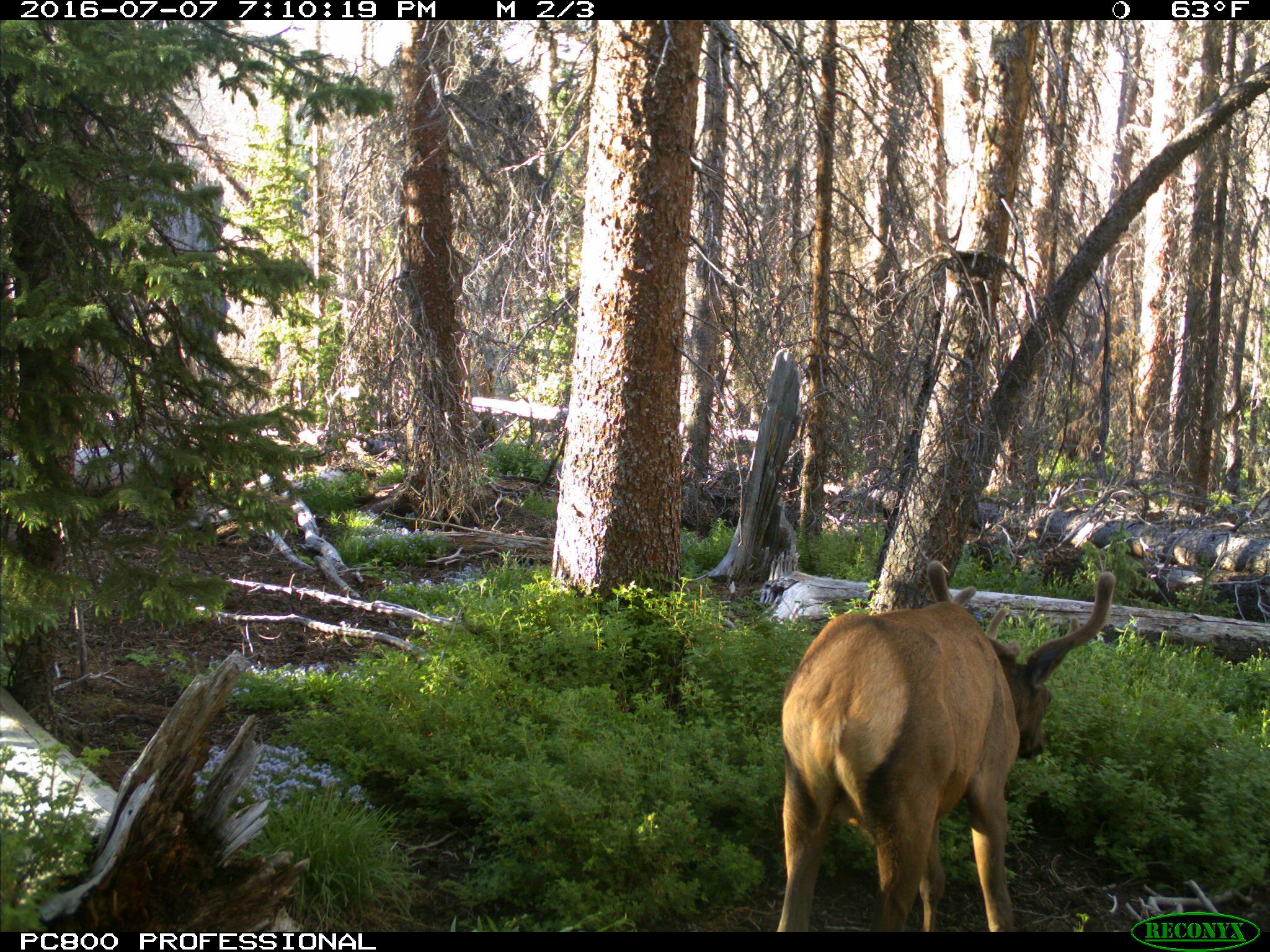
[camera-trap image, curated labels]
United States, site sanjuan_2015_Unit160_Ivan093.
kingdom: Animalia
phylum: Chordata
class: Mammalia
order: Artiodactyla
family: Cervidae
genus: Cervus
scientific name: Cervus elaphus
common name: red deer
Cervus elaphus (red deer).